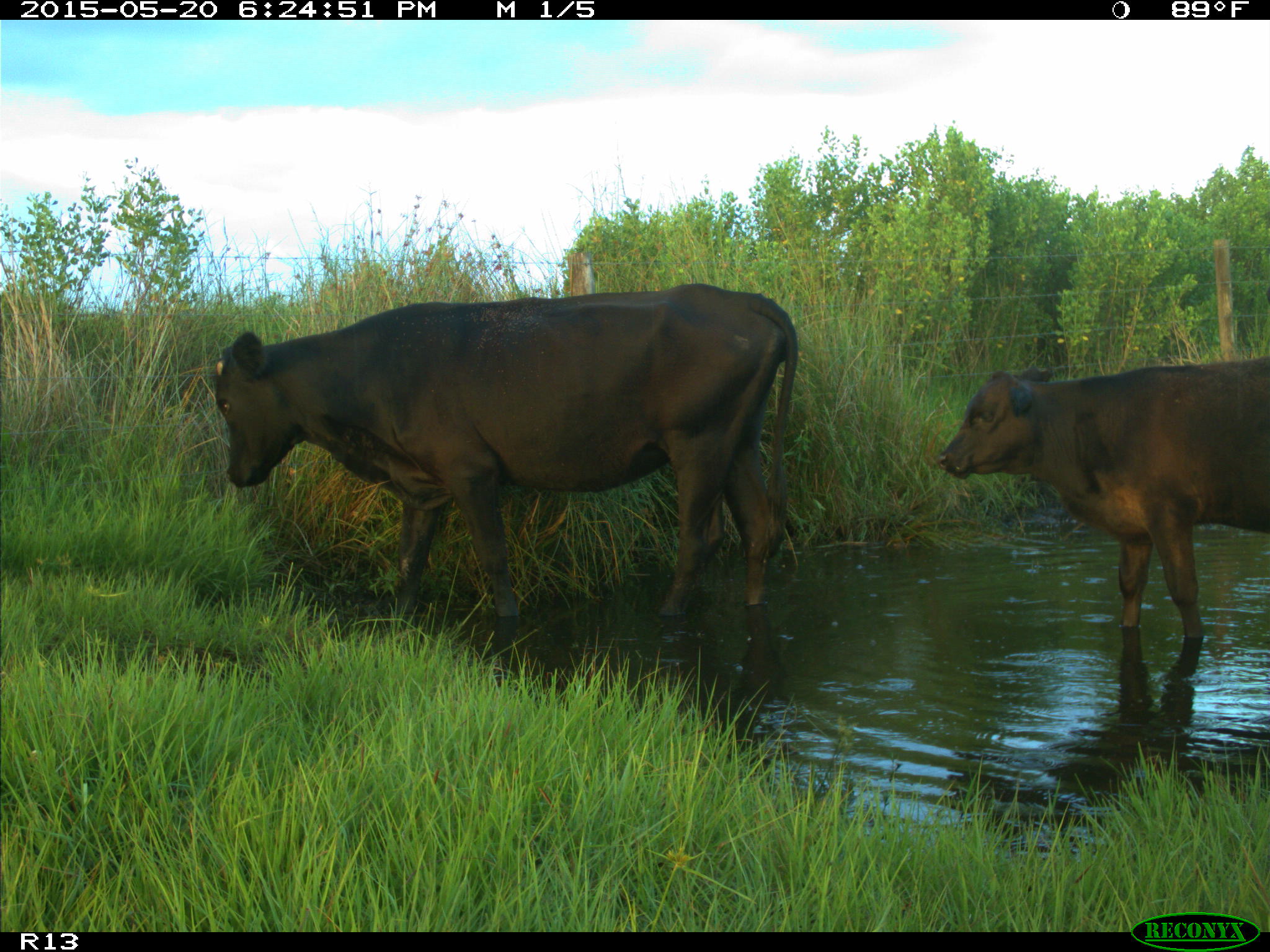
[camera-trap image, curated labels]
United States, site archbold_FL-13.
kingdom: Animalia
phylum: Chordata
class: Mammalia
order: Artiodactyla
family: Bovidae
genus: Bos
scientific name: Bos taurus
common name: domestic cow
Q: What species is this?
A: Bos taurus (domestic cow).